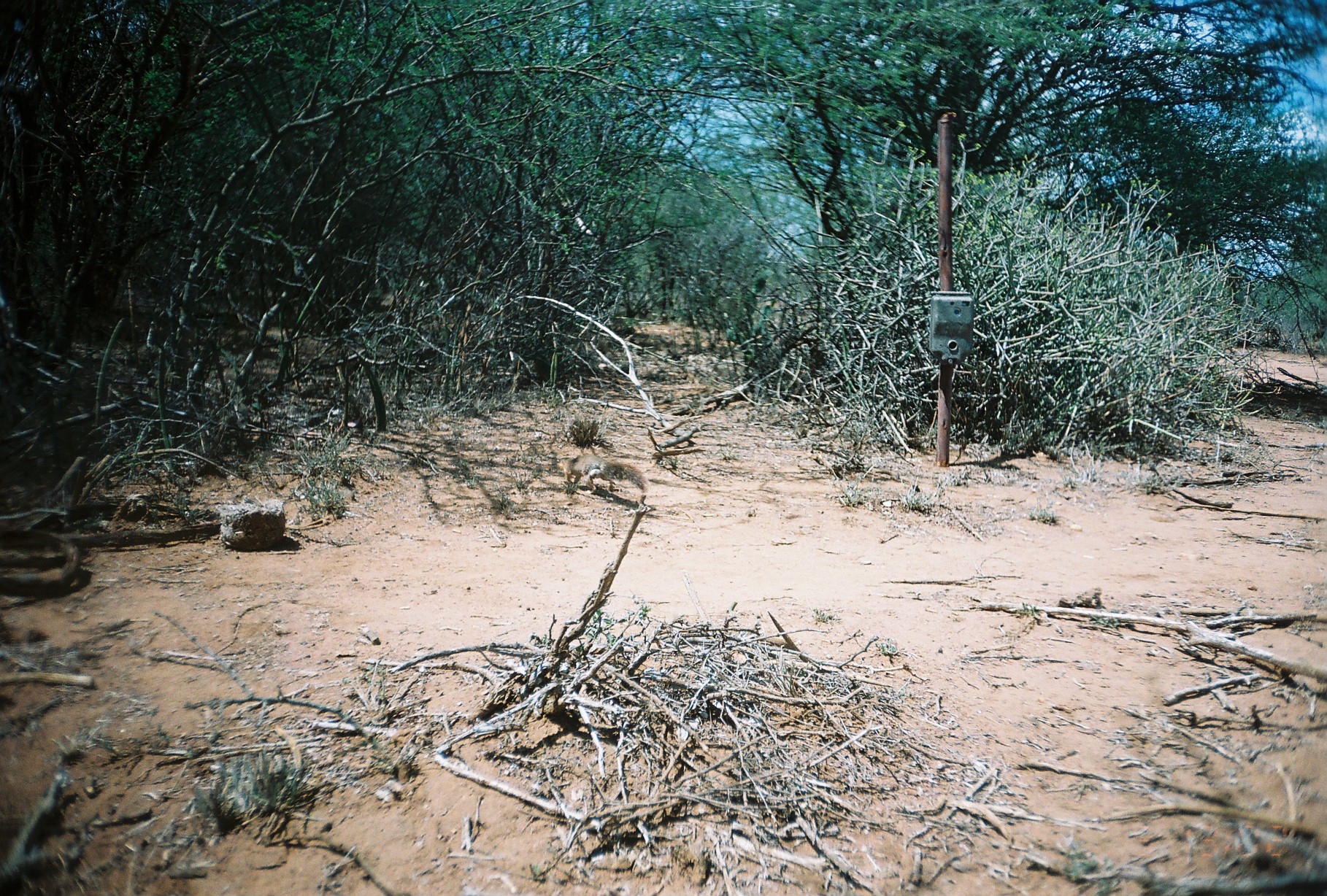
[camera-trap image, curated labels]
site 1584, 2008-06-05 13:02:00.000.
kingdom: Animalia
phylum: Chordata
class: Mammalia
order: Rodentia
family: Sciuridae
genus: Xerus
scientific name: Xerus rutilus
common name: unstriped ground squirrel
Xerus rutilus (unstriped ground squirrel), count 1.